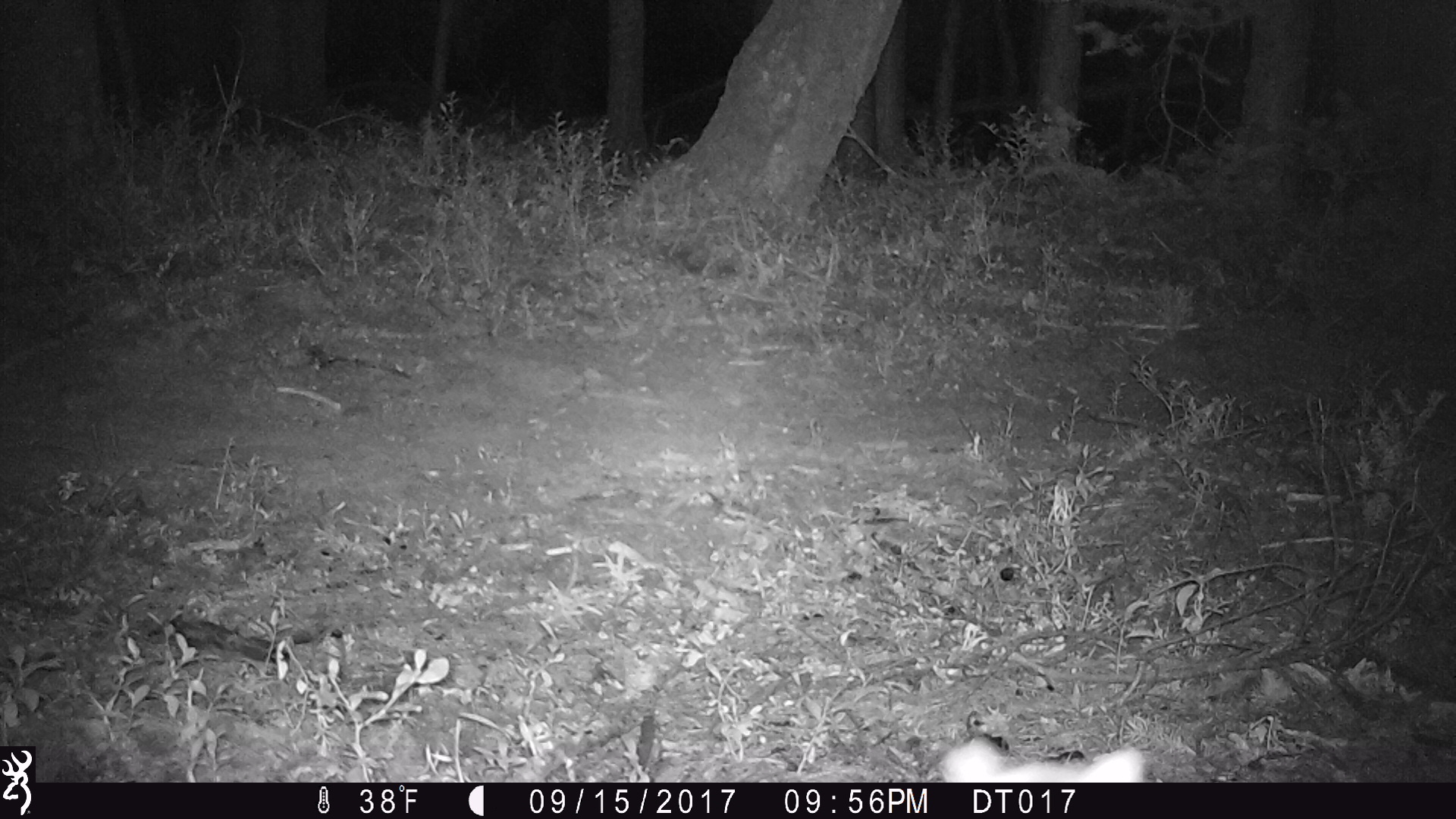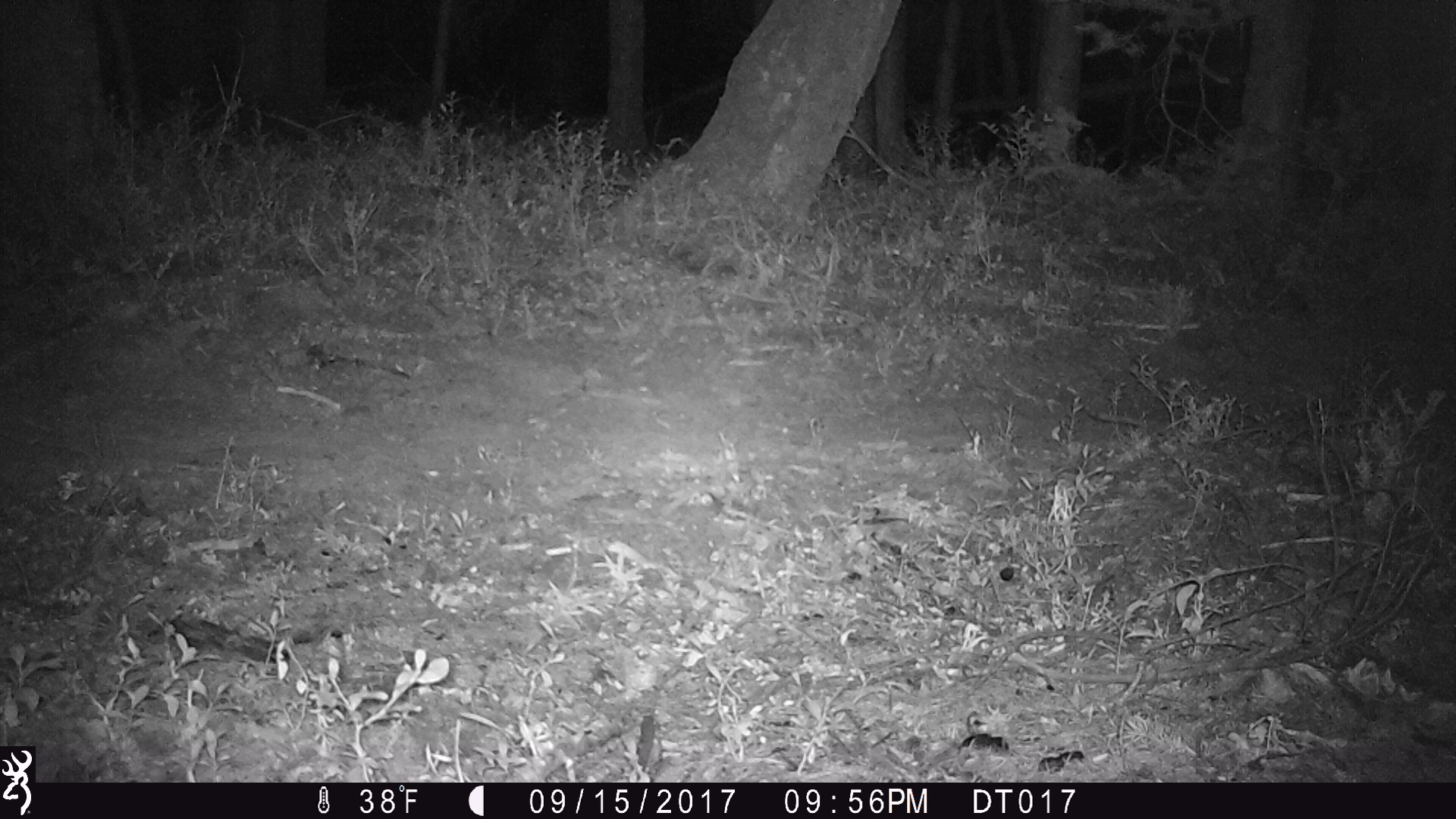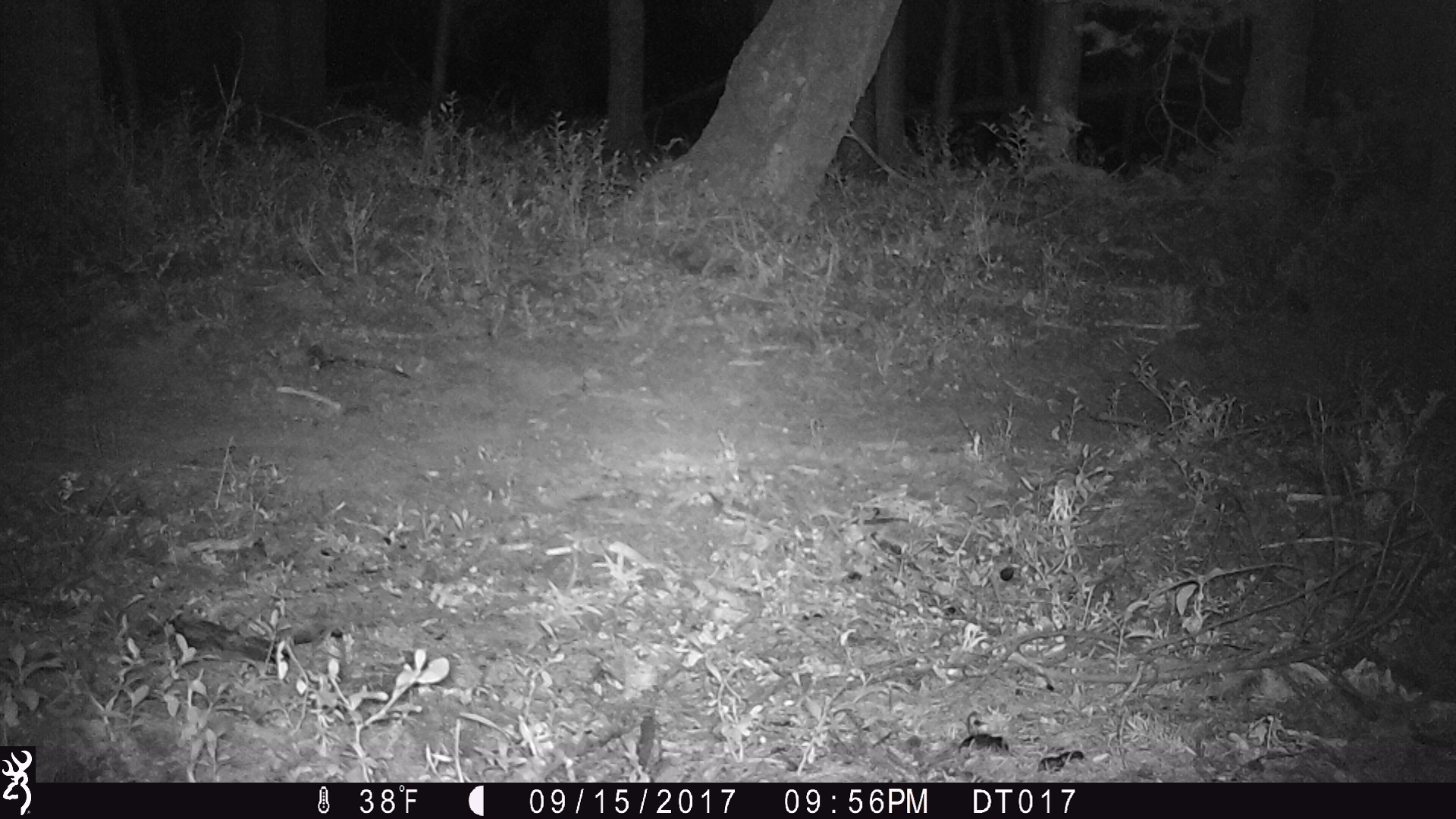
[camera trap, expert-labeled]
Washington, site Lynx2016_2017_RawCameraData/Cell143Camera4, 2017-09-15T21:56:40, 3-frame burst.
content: unidentified animal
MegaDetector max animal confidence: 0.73